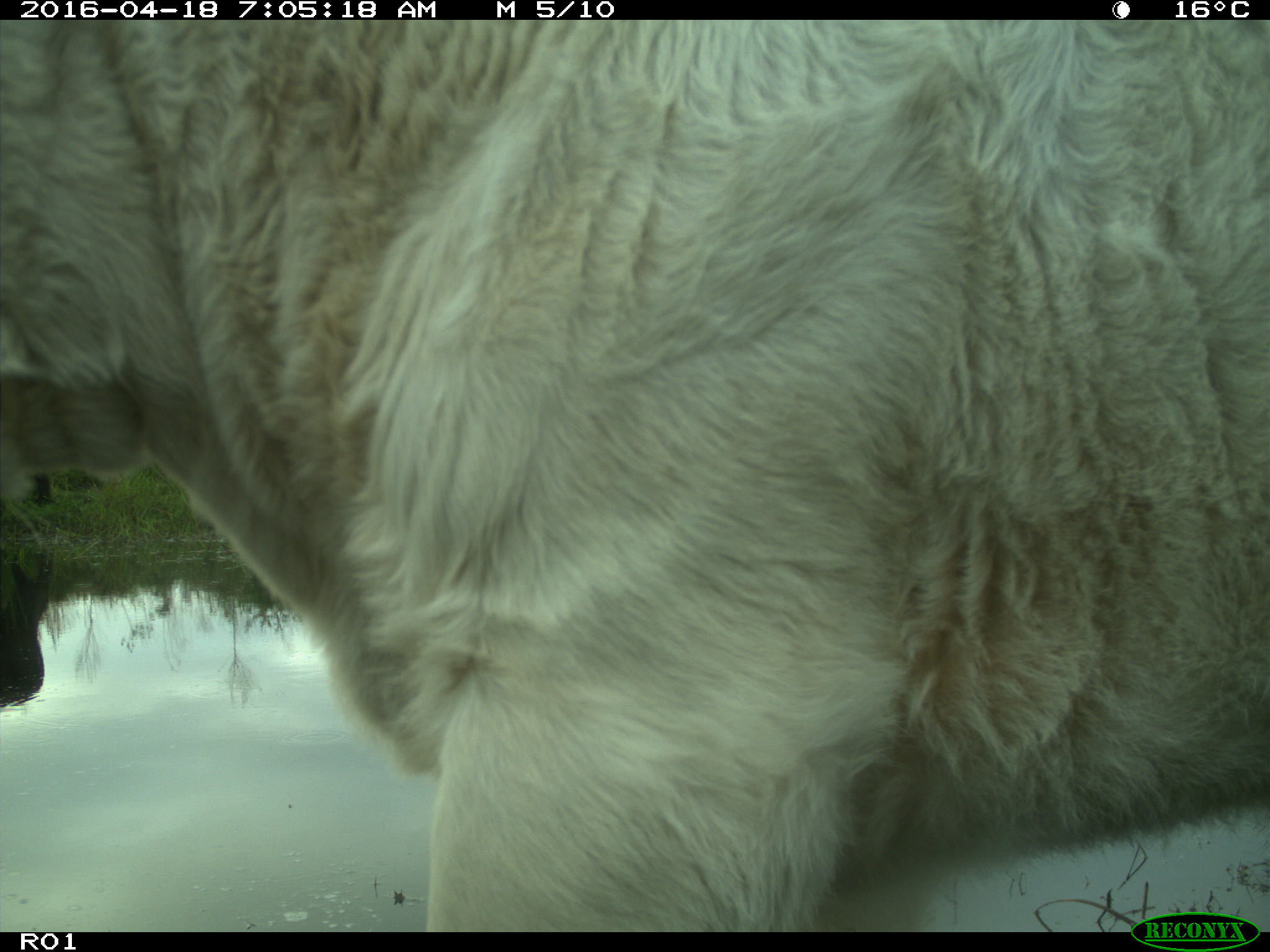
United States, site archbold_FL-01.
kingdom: Animalia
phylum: Chordata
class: Mammalia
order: Artiodactyla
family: Bovidae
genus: Bos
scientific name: Bos taurus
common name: domestic cow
Bos taurus (domestic cow).